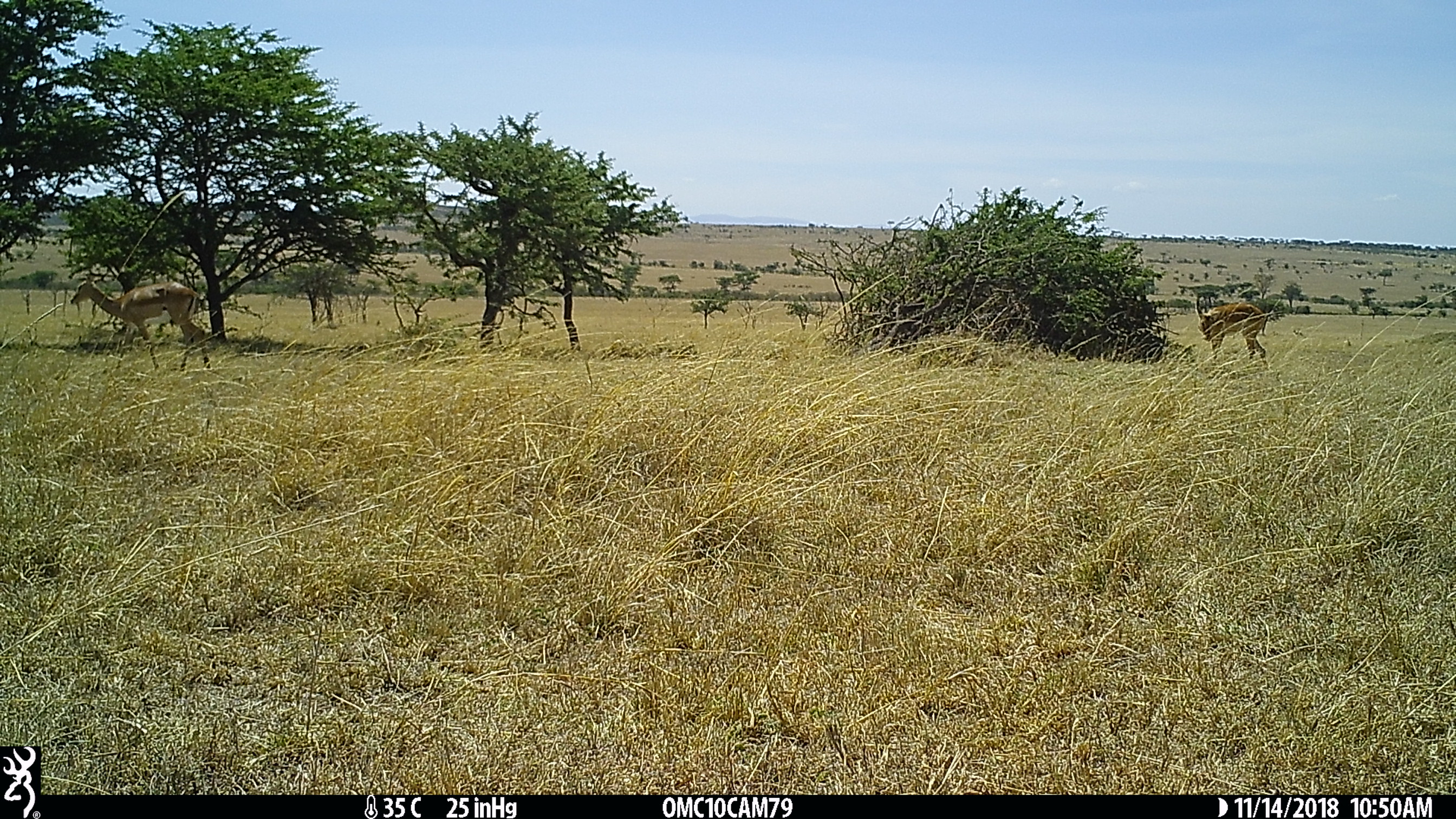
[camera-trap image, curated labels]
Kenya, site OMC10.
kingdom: Animalia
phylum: Chordata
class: Mammalia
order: Artiodactyla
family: Bovidae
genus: Aepyceros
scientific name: Aepyceros melampus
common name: impala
Impala (Aepyceros melampus).